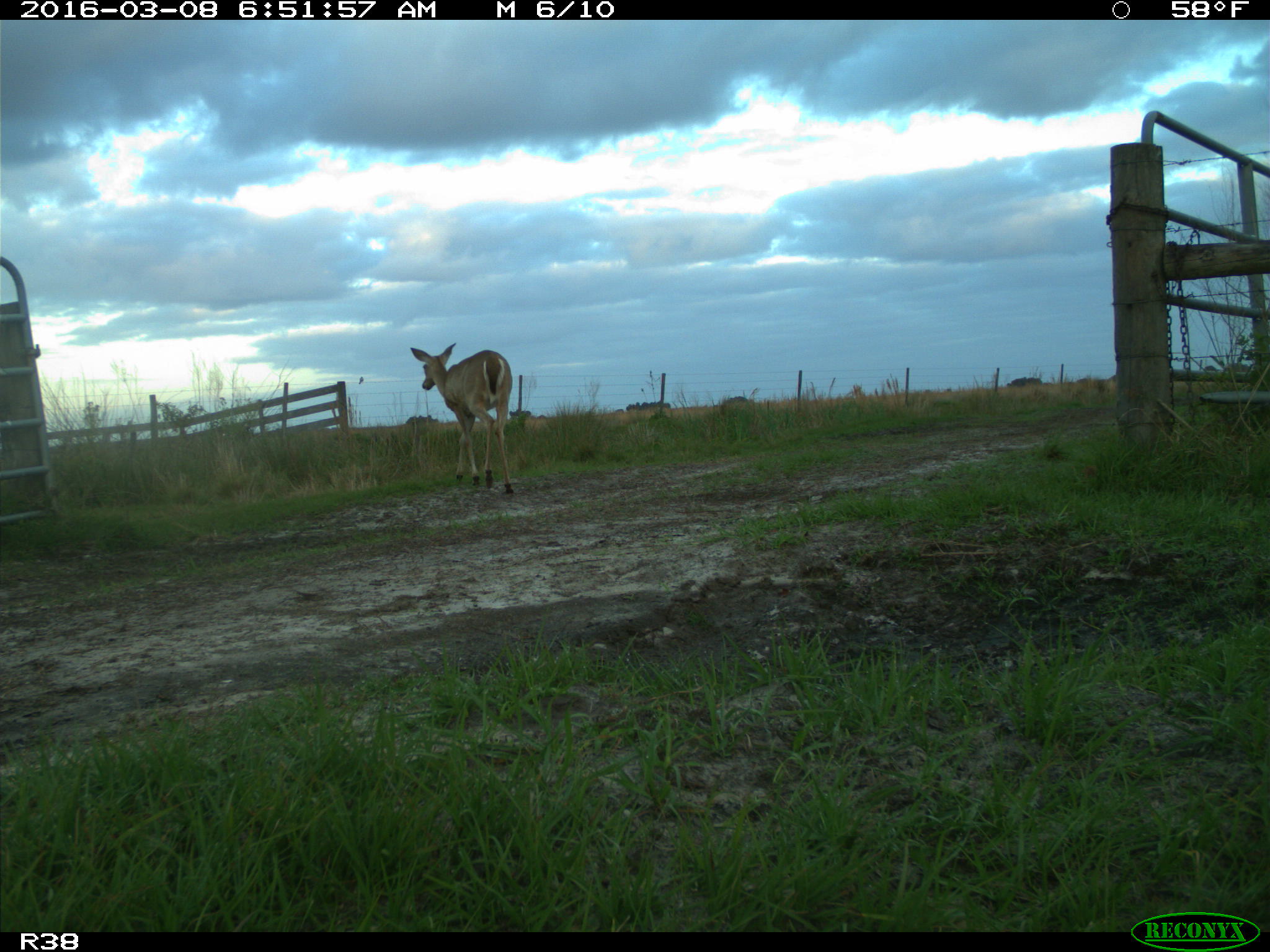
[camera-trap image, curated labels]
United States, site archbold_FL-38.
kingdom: Animalia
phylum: Chordata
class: Mammalia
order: Artiodactyla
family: Cervidae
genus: Odocoileus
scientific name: Odocoileus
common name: deer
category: unidentified deer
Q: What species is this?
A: Unidentified deer (deer) (Odocoileus).